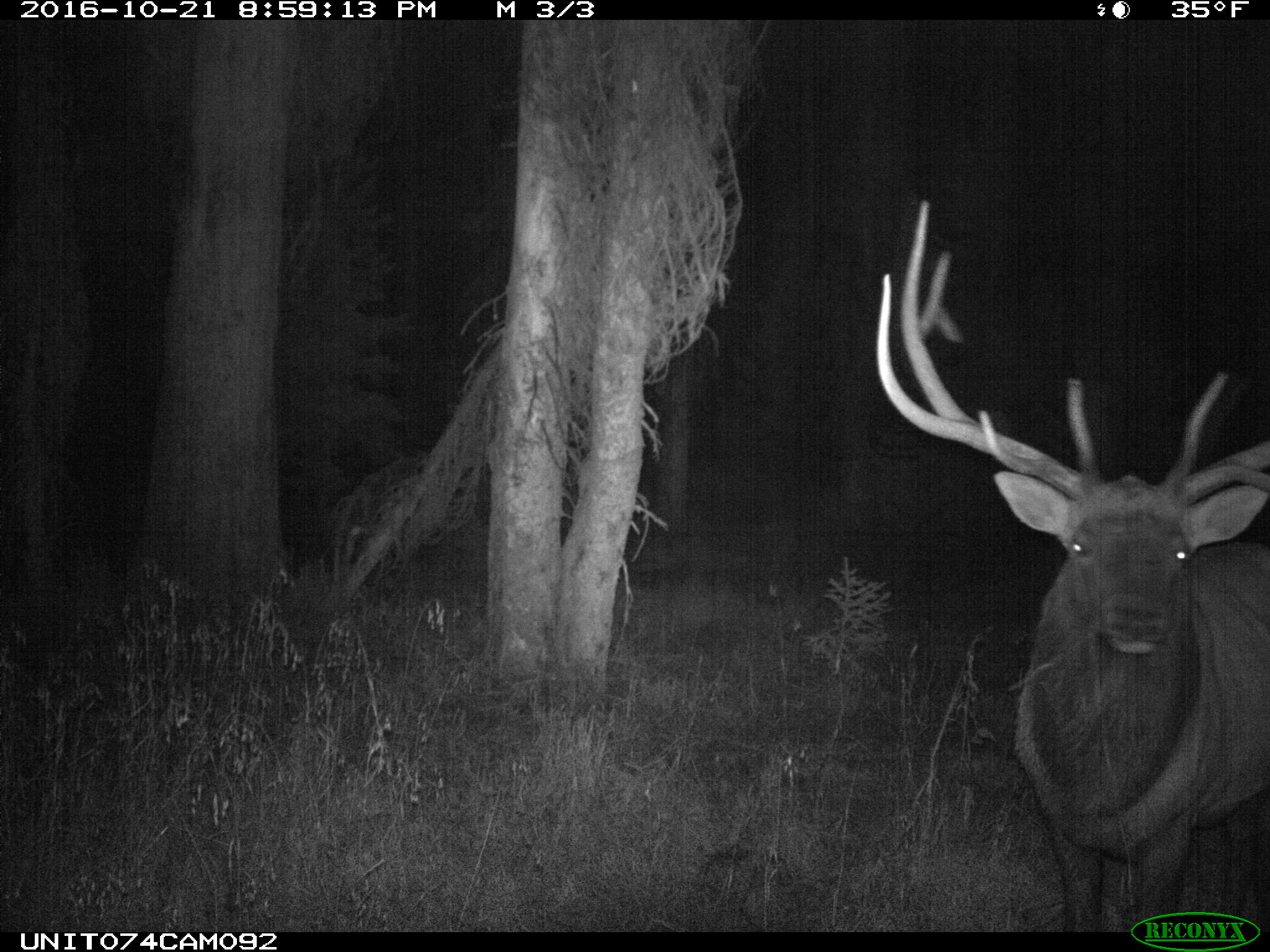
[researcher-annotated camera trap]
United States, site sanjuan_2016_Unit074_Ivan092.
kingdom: Animalia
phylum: Chordata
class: Mammalia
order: Artiodactyla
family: Cervidae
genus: Cervus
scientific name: Cervus elaphus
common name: red deer